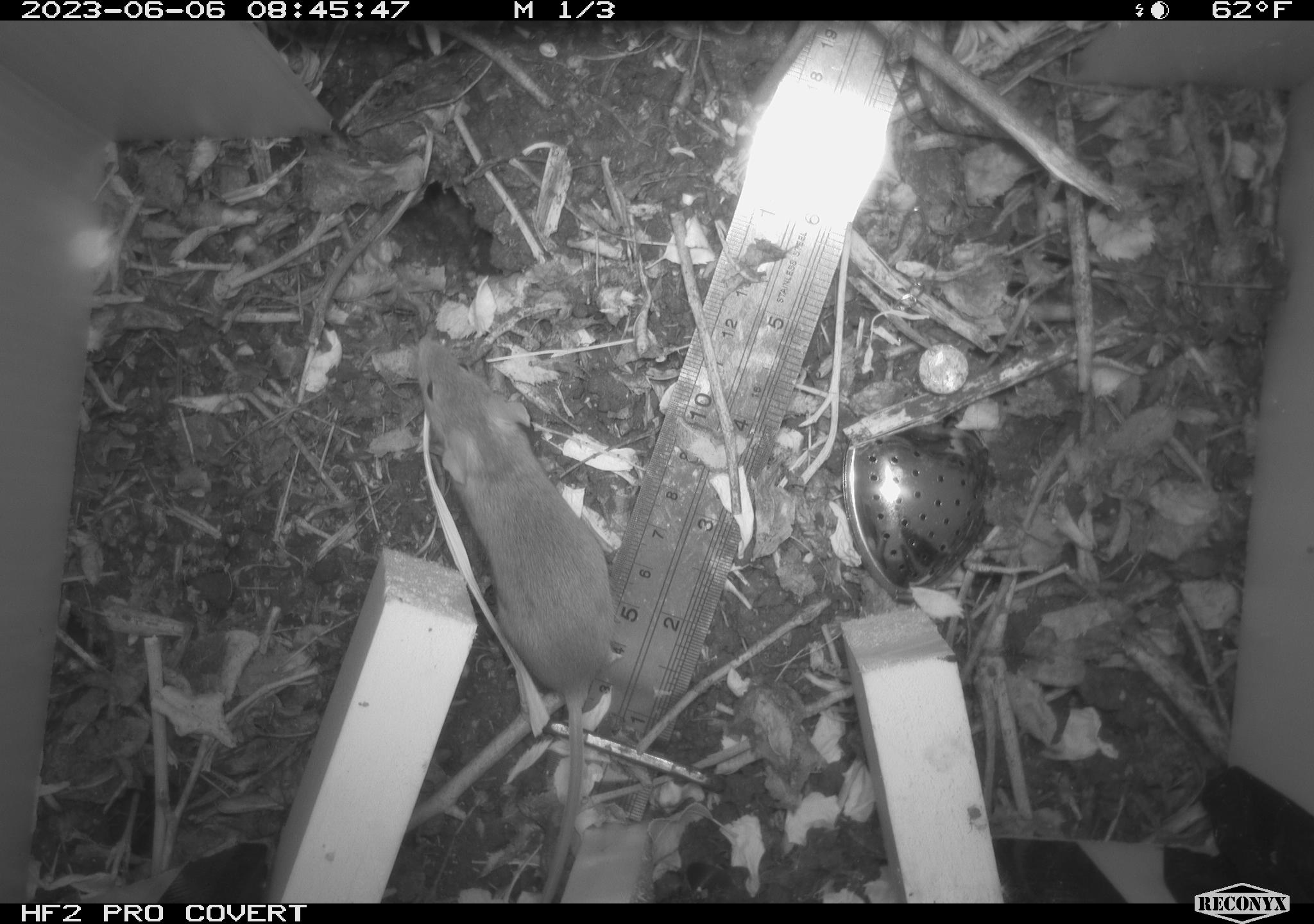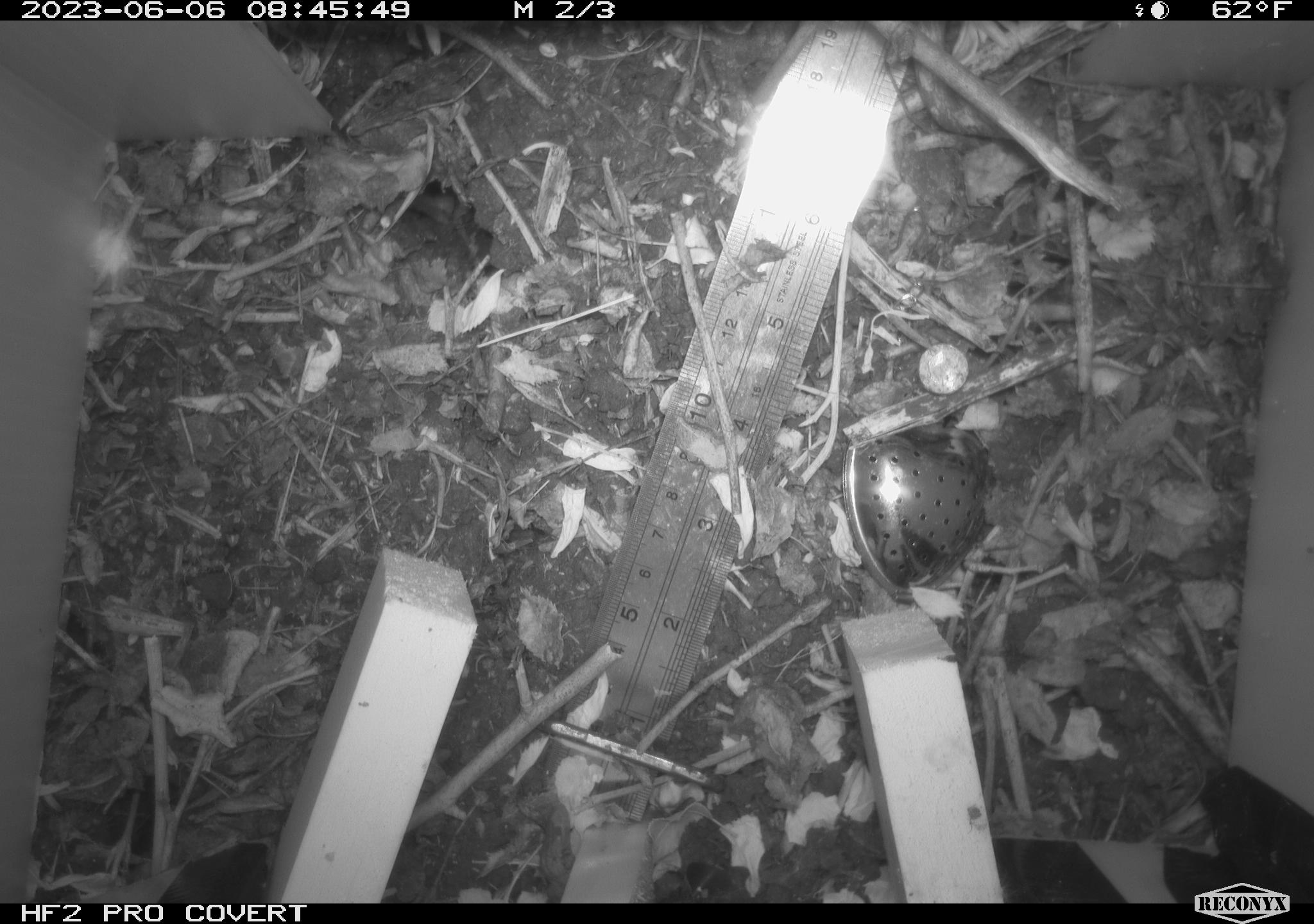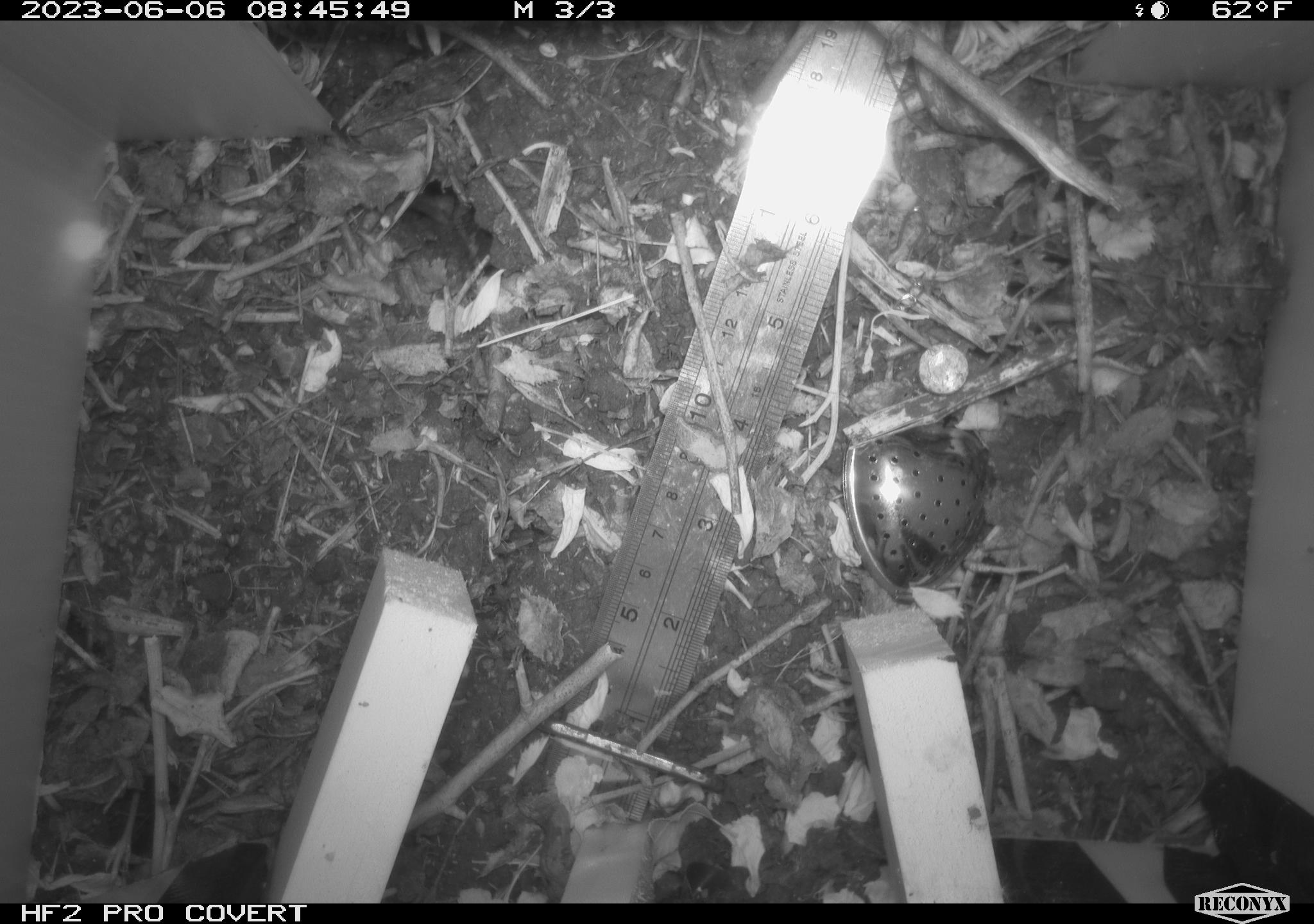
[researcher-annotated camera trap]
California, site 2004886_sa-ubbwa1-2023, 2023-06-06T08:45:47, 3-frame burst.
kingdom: Animalia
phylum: Chordata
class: Mammalia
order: Rodentia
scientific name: Rodentia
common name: rodent